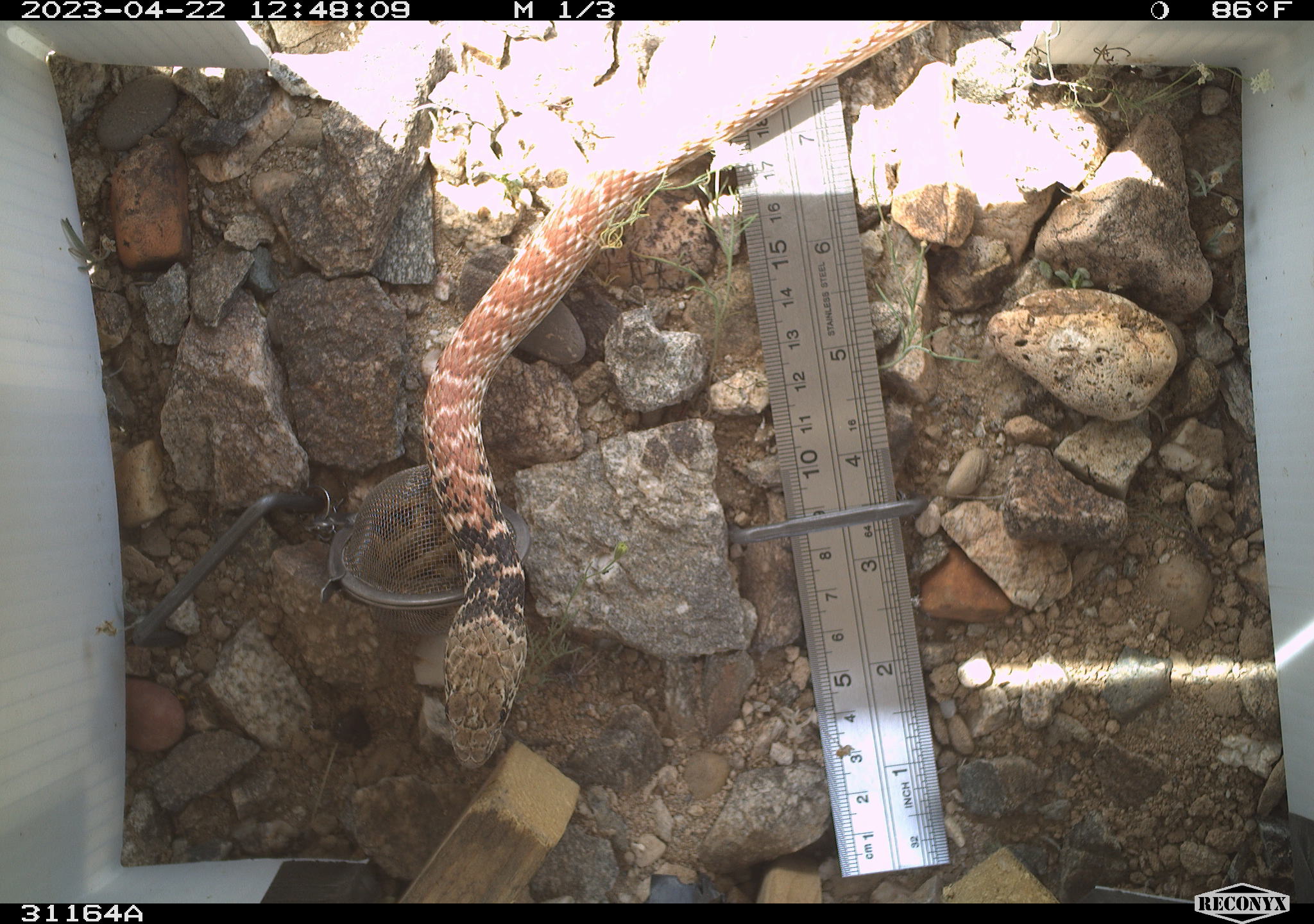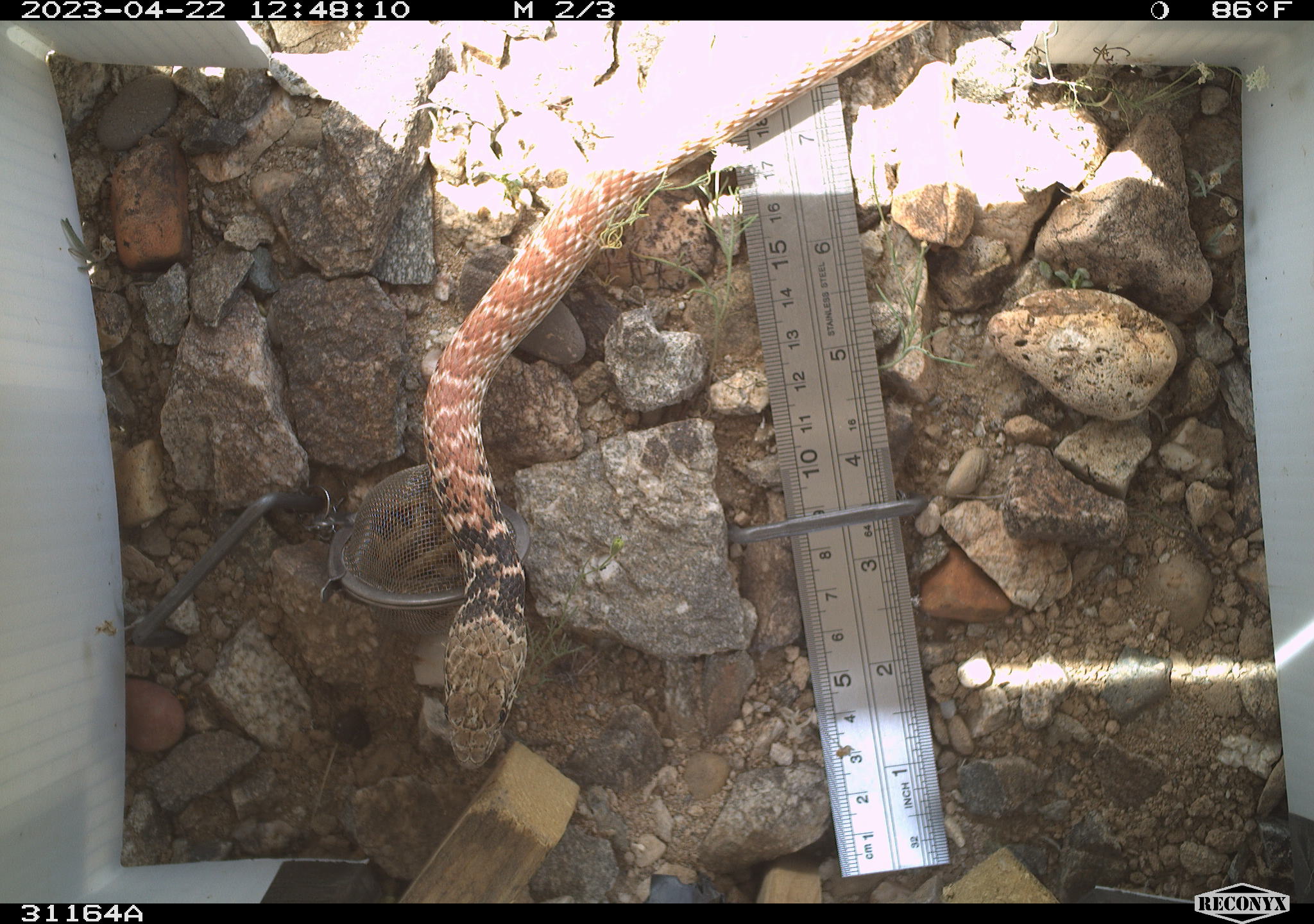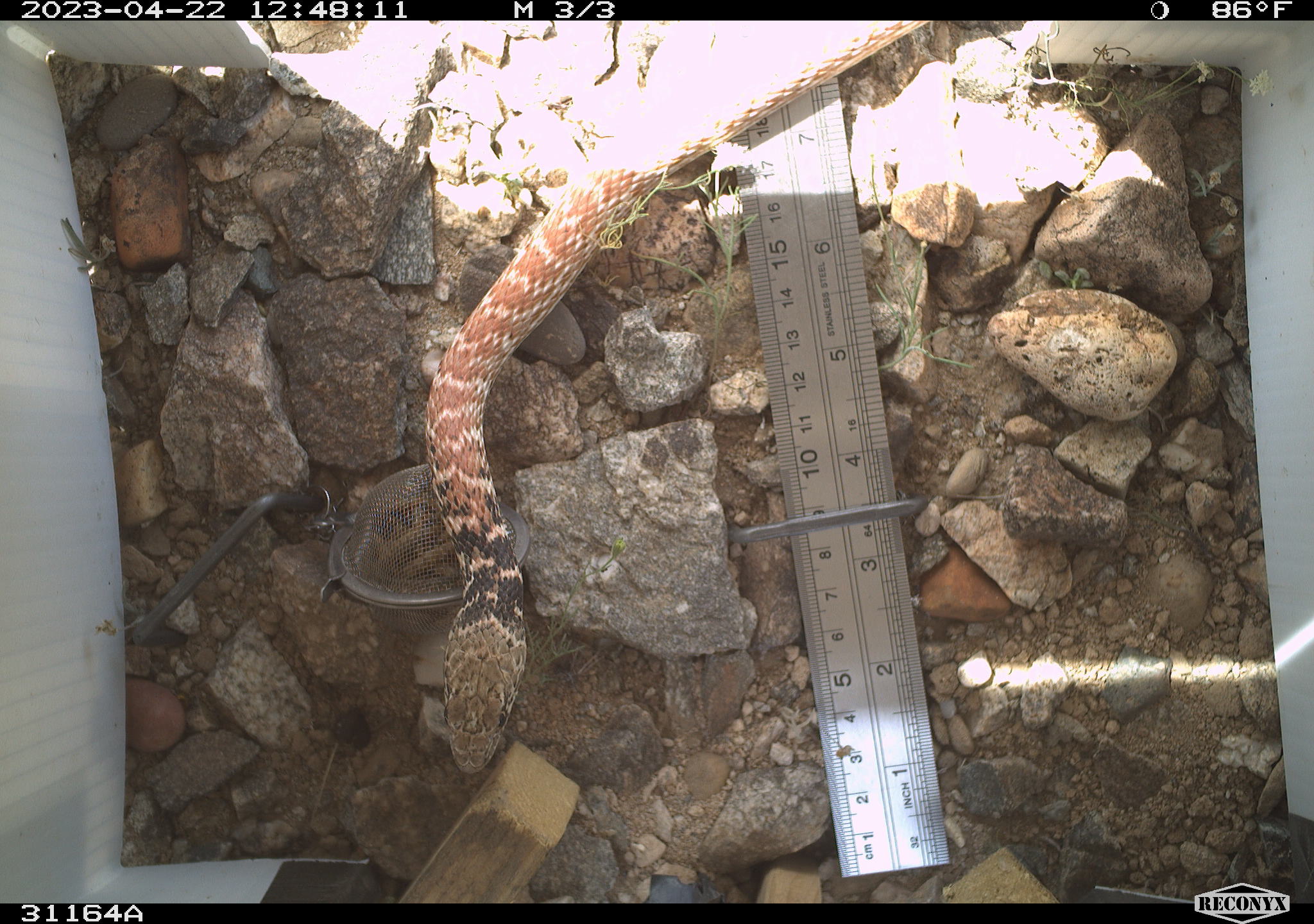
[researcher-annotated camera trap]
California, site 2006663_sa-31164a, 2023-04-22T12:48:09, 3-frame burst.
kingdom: Animalia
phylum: Chordata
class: Reptilia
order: Squamata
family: Colubridae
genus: Masticophis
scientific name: Masticophis flagellum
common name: coachwhip